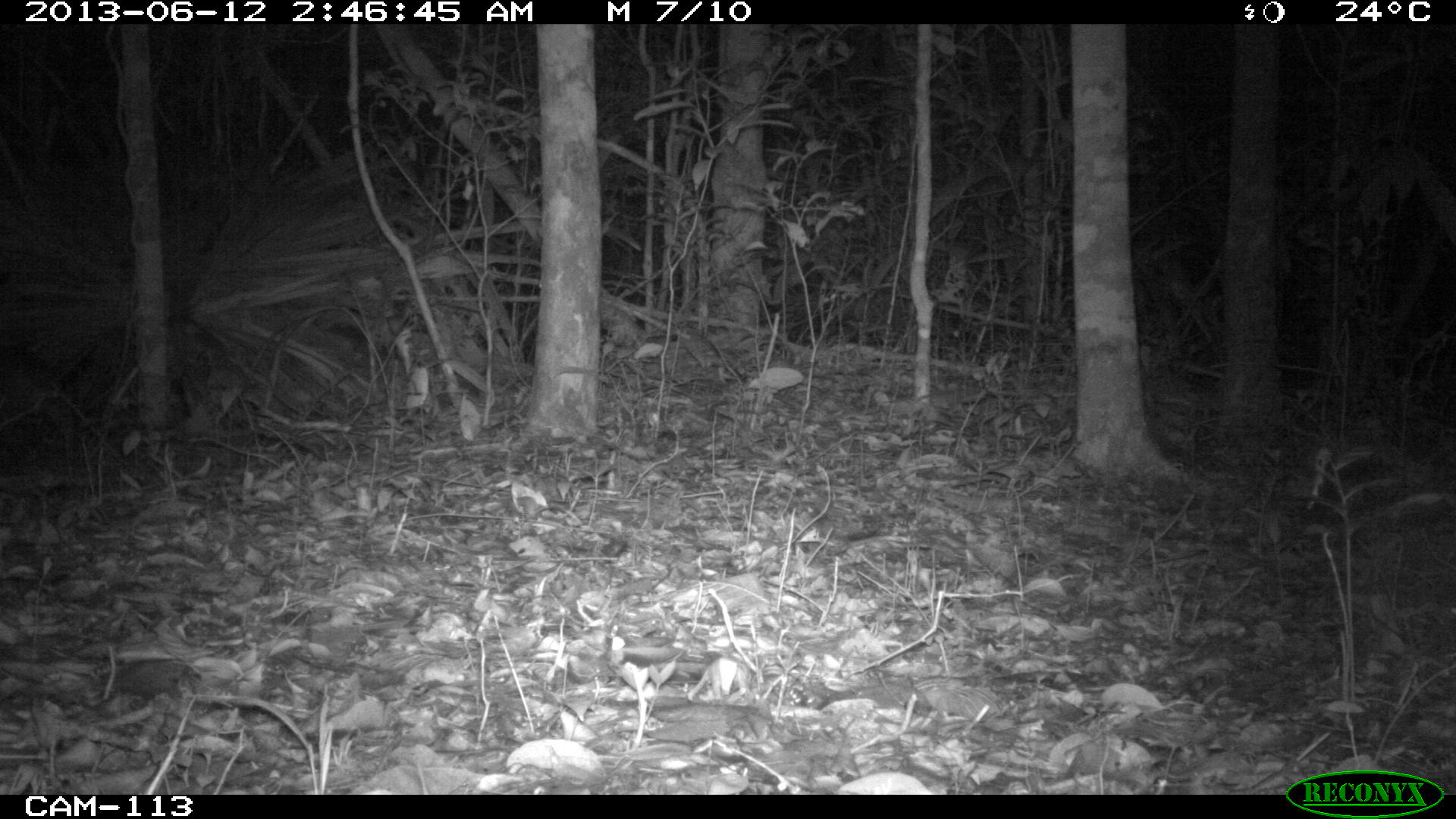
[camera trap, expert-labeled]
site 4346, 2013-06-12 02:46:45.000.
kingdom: Animalia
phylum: Chordata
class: Mammalia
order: Rodentia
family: Cuniculidae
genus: Cuniculus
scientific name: Cuniculus paca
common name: lowland paca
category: agouti paca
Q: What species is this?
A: Agouti paca (lowland paca) (Cuniculus paca).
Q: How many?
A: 1.